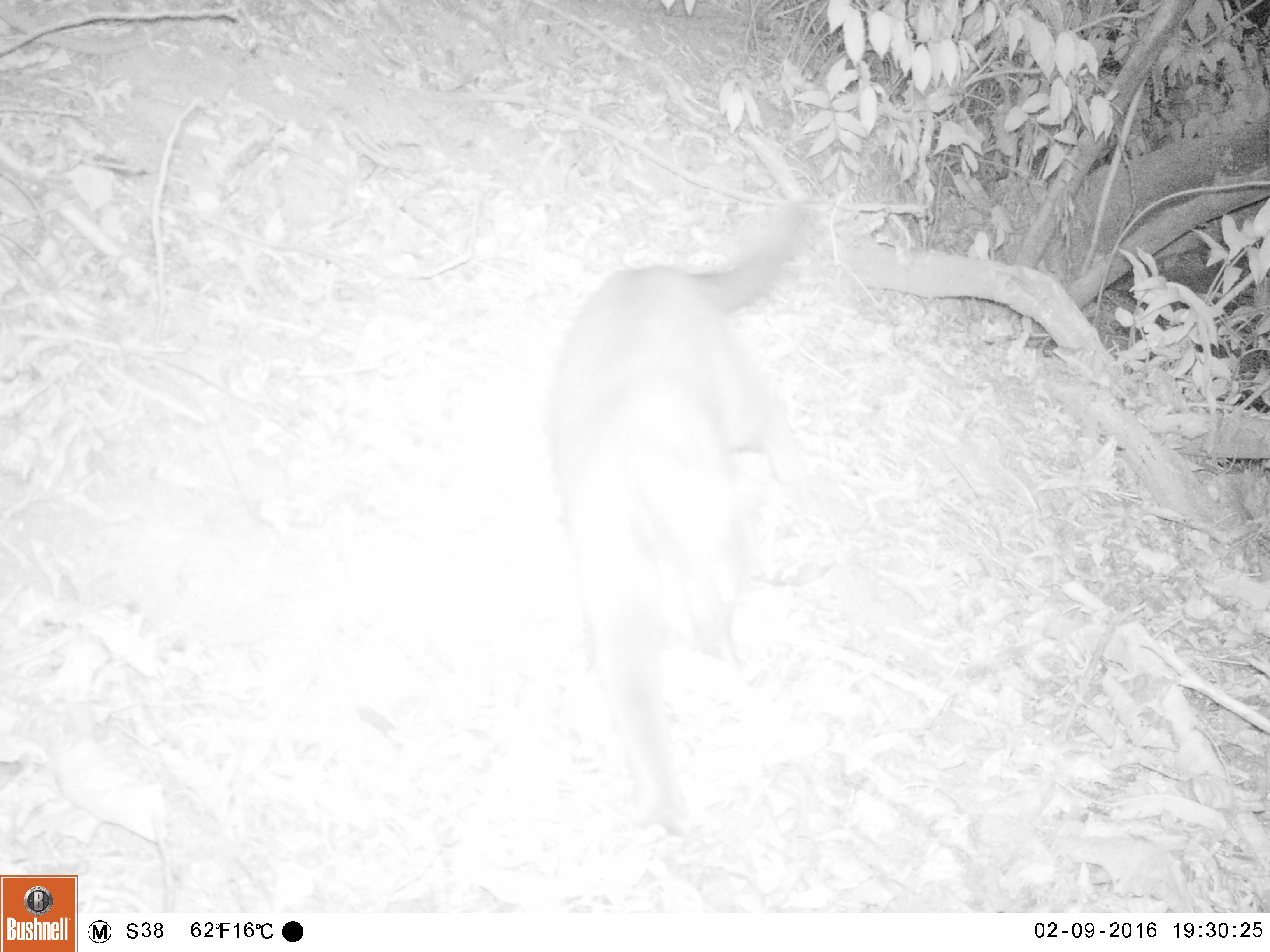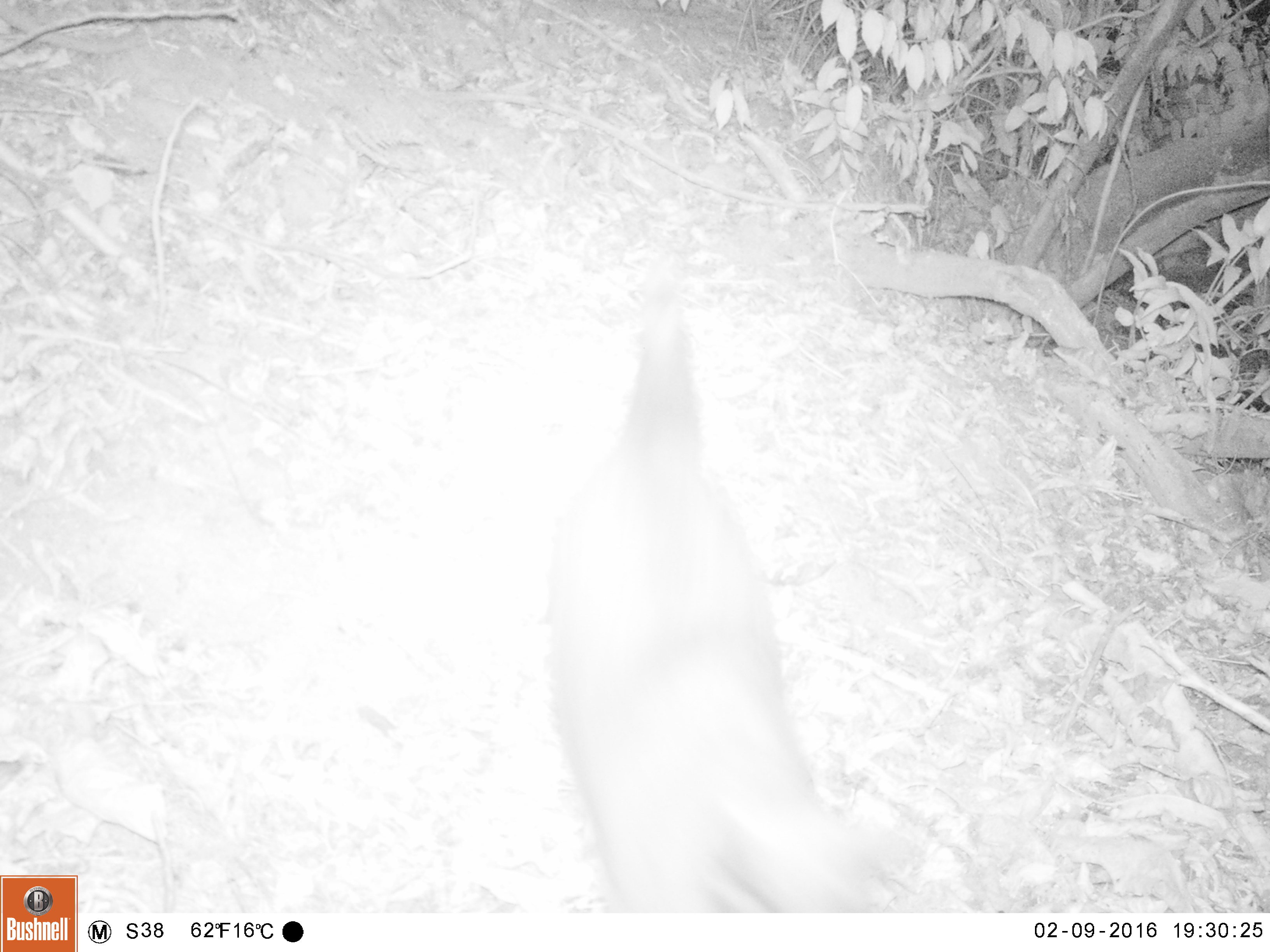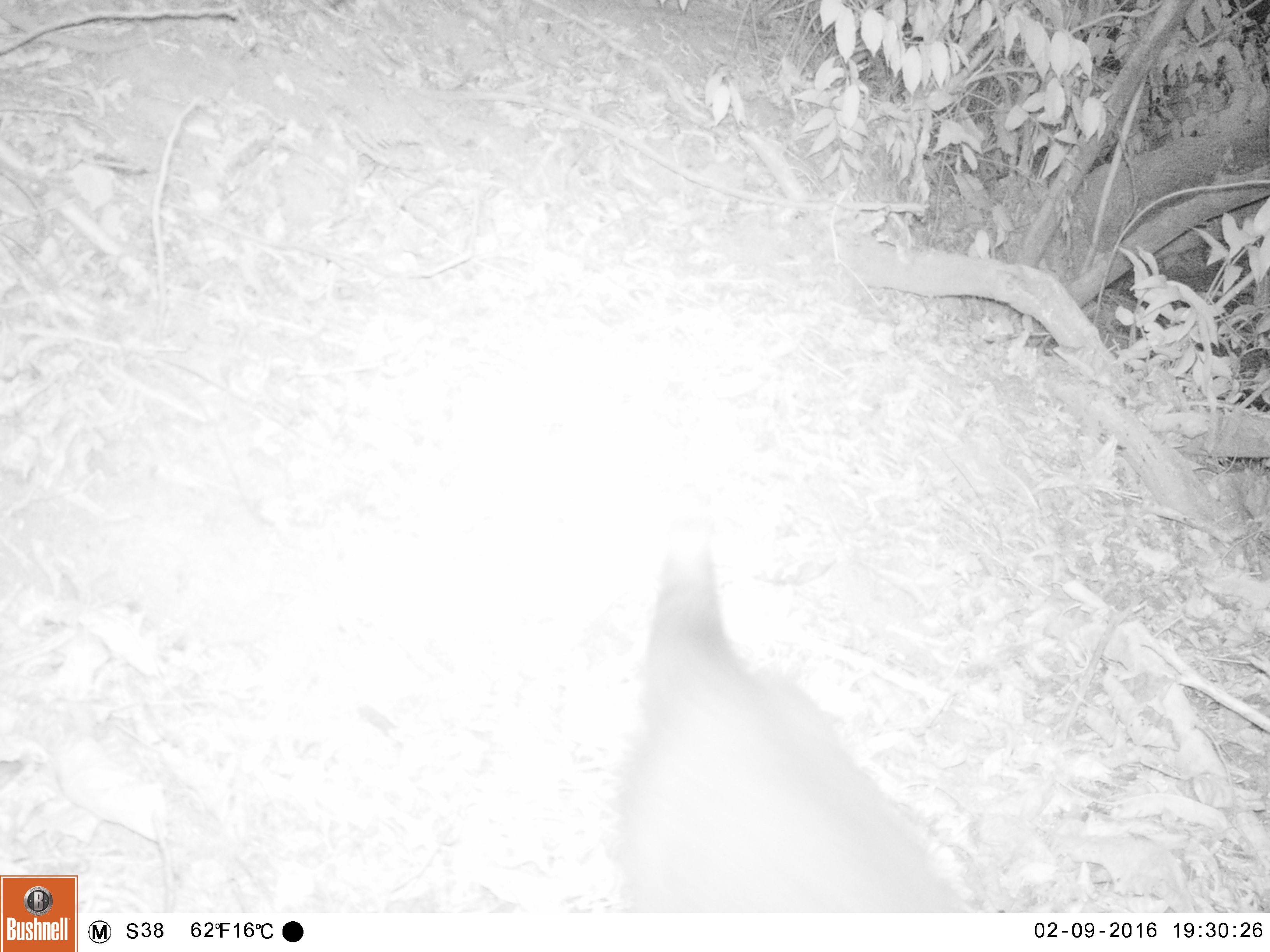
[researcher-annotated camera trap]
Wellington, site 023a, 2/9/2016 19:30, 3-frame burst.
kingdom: Animalia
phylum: Chordata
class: Mammalia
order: Carnivora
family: Felidae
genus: Felis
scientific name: Felis catus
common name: cat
Cat (Felis catus).